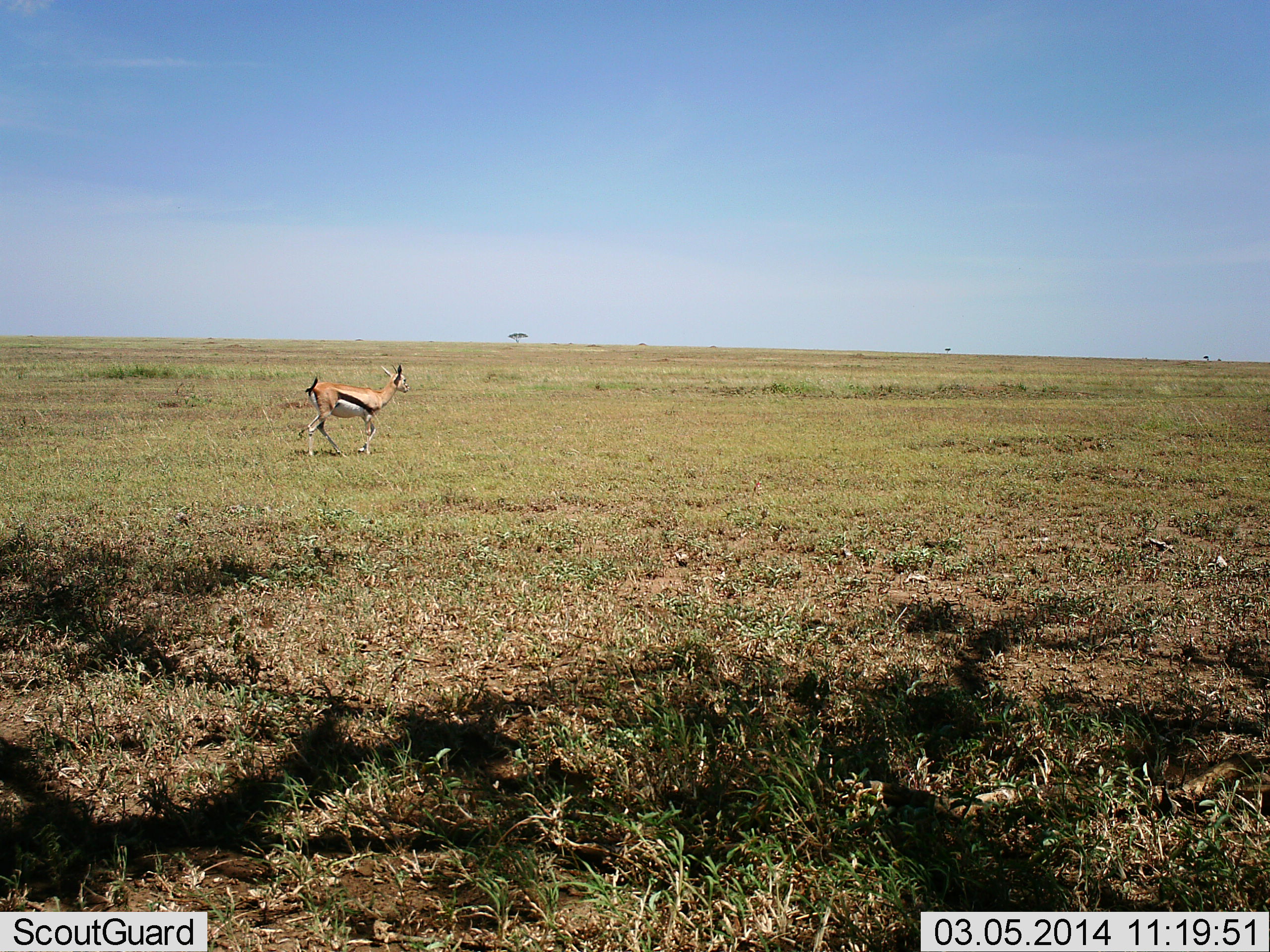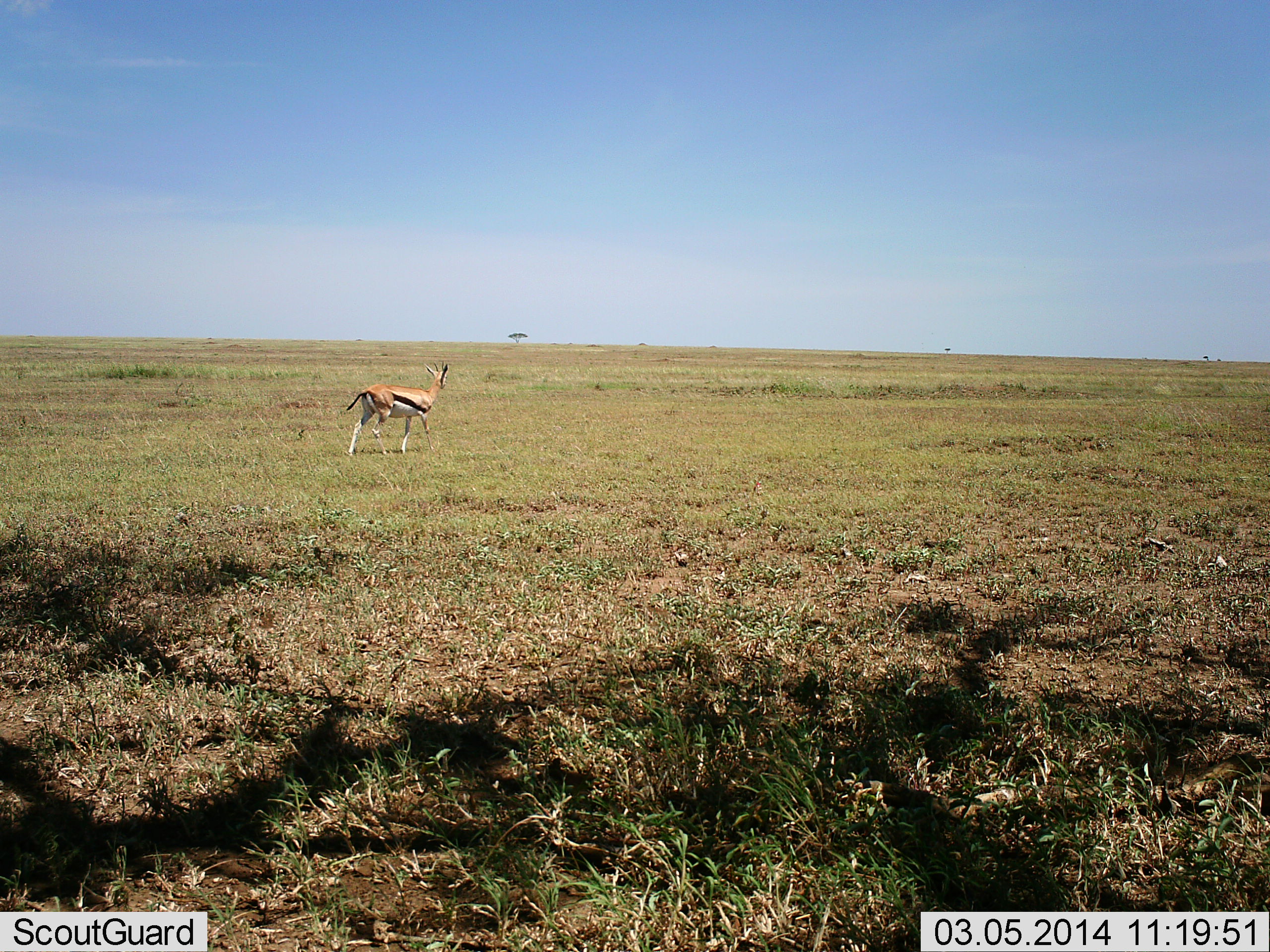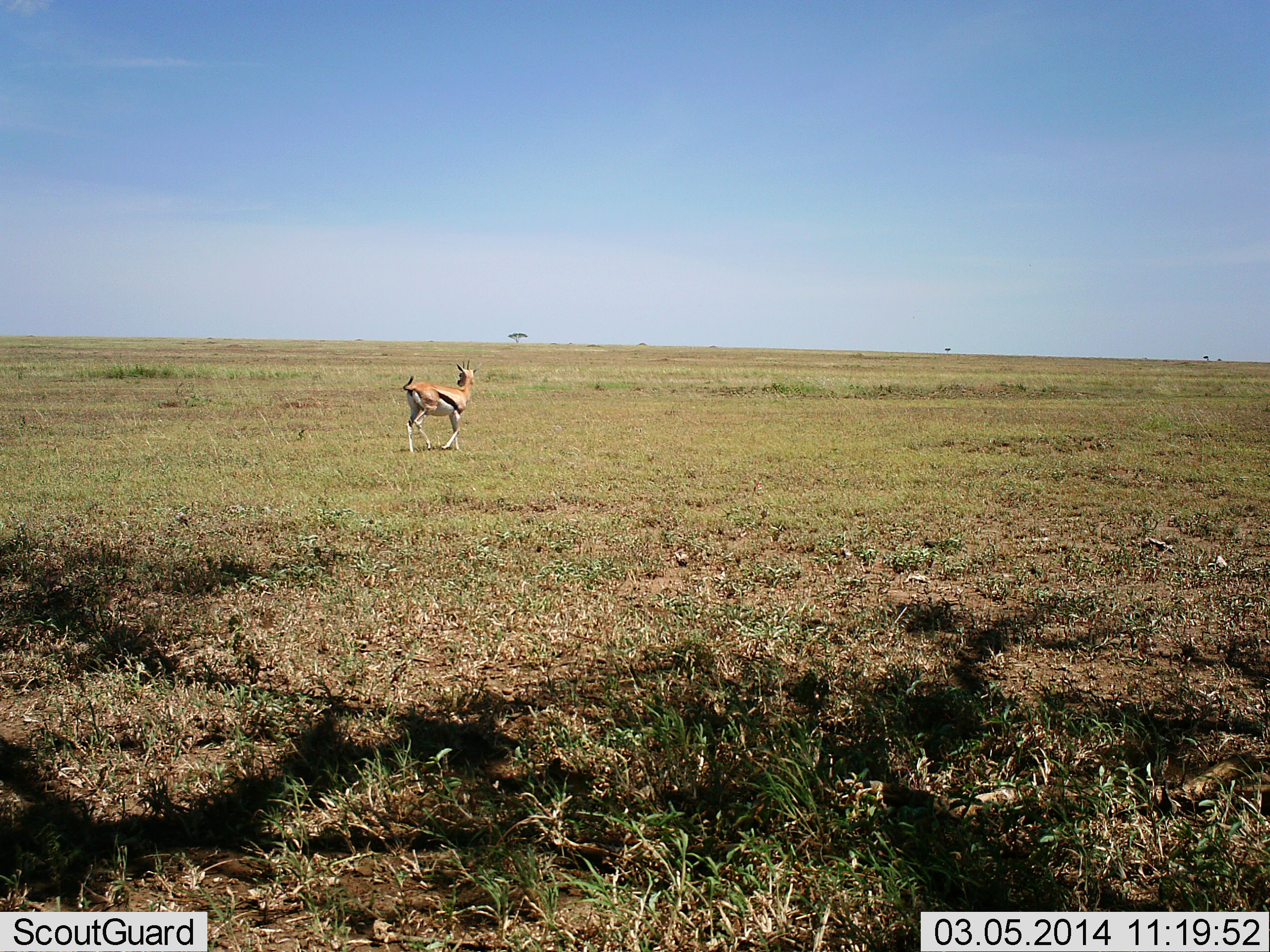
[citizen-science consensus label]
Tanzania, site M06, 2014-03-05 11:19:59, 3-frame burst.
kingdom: Animalia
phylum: Chordata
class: Mammalia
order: Artiodactyla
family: Bovidae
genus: Eudorcas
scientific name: Eudorcas thomsonii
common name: thomson's gazelle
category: gazellethomsons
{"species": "gazellethomsons (thomson's gazelle) (Eudorcas thomsonii)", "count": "1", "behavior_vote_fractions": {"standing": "0%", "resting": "0%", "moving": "100%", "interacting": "0%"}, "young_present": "0%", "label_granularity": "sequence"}